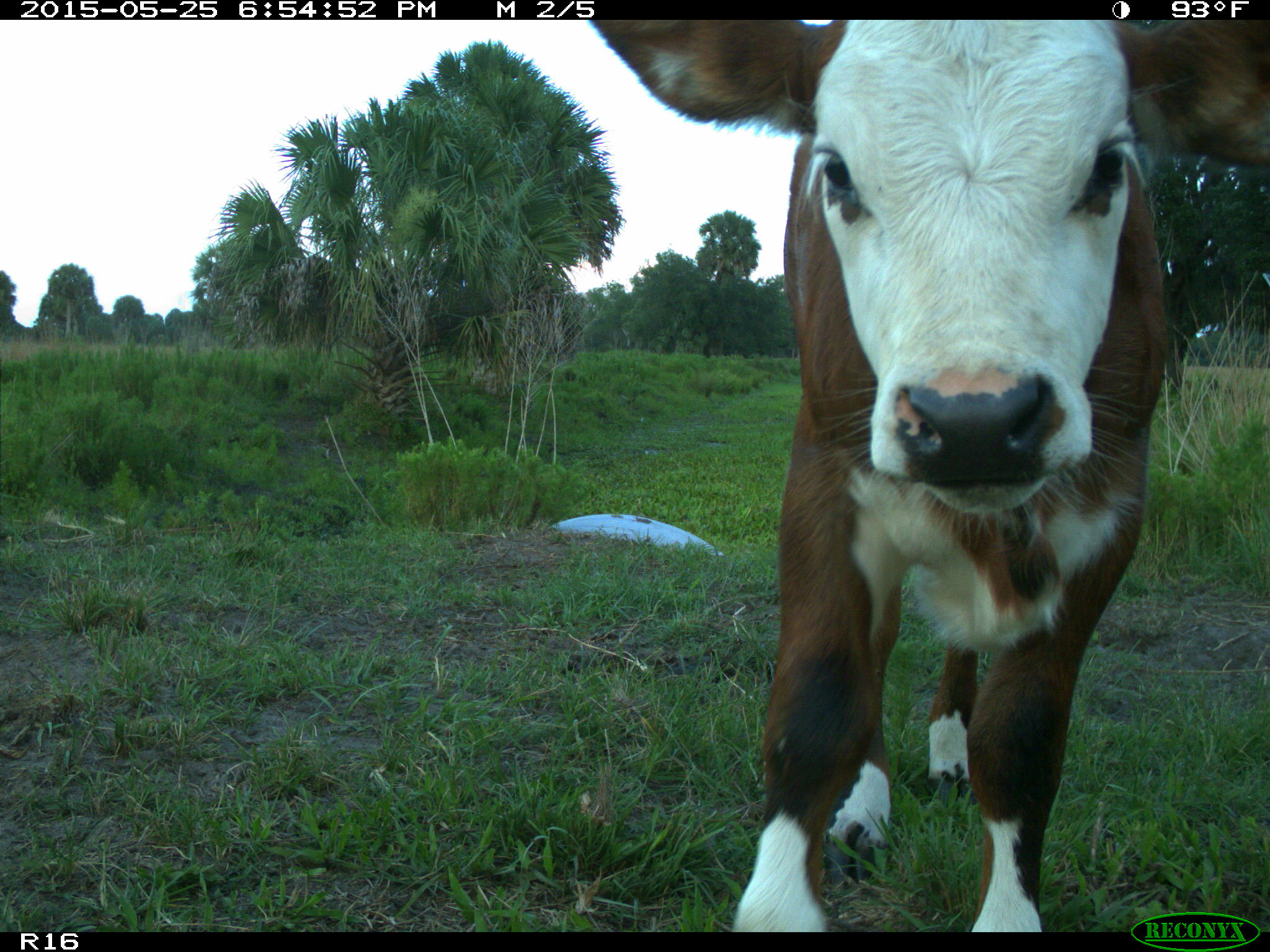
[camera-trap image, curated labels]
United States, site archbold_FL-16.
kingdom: Animalia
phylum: Chordata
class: Mammalia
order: Artiodactyla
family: Bovidae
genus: Bos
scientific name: Bos taurus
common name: domestic cow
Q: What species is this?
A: Bos taurus (domestic cow).